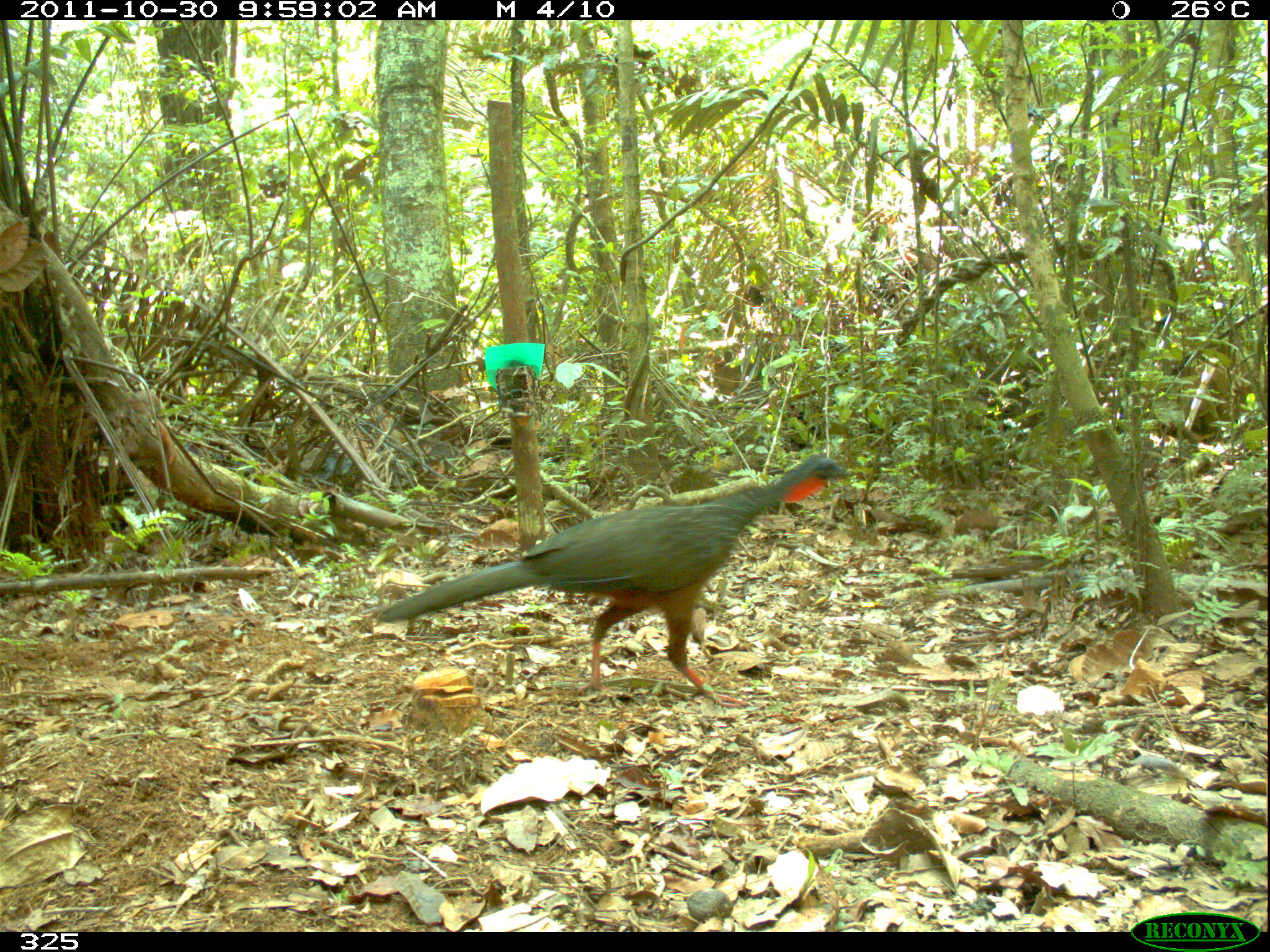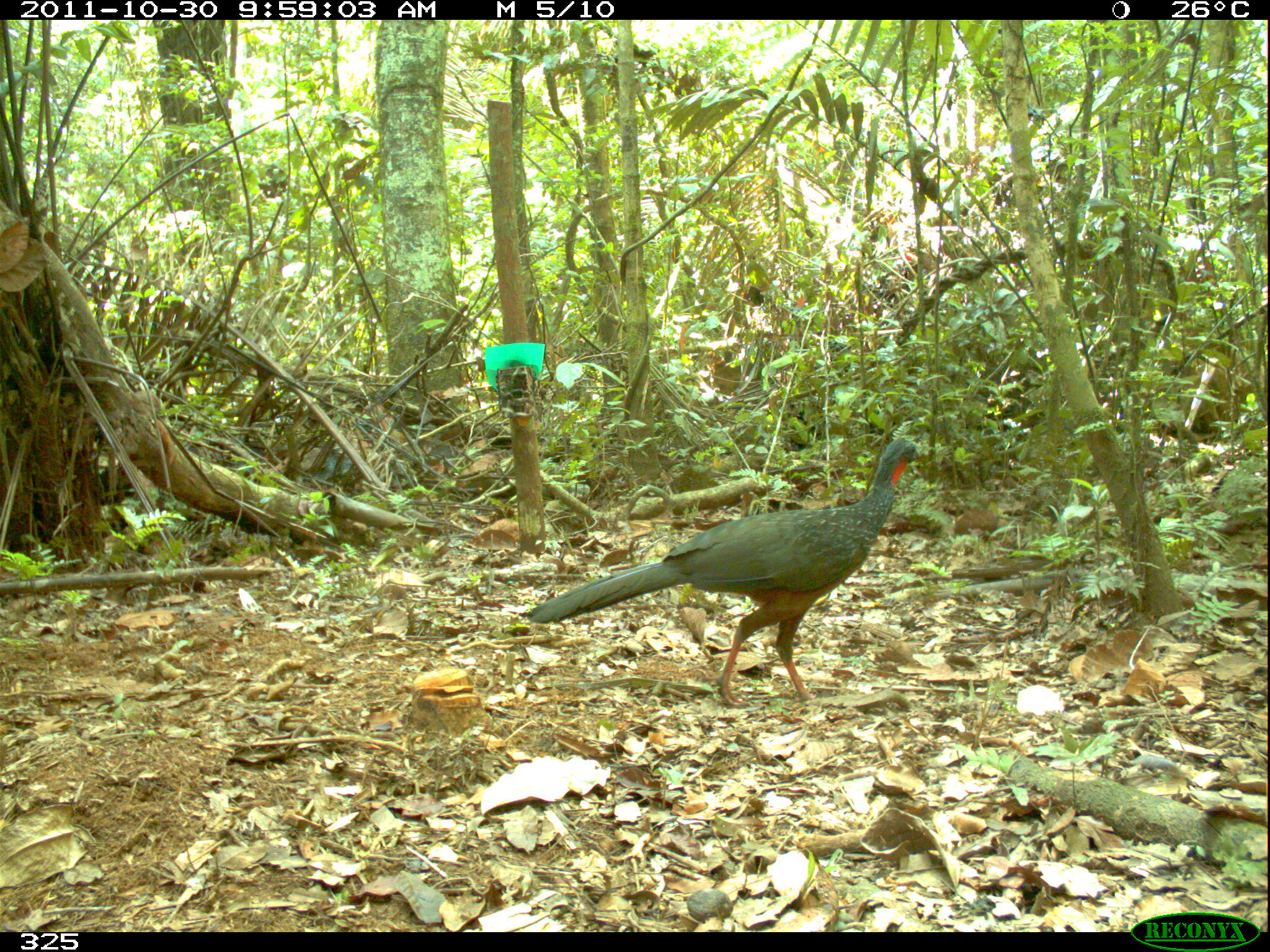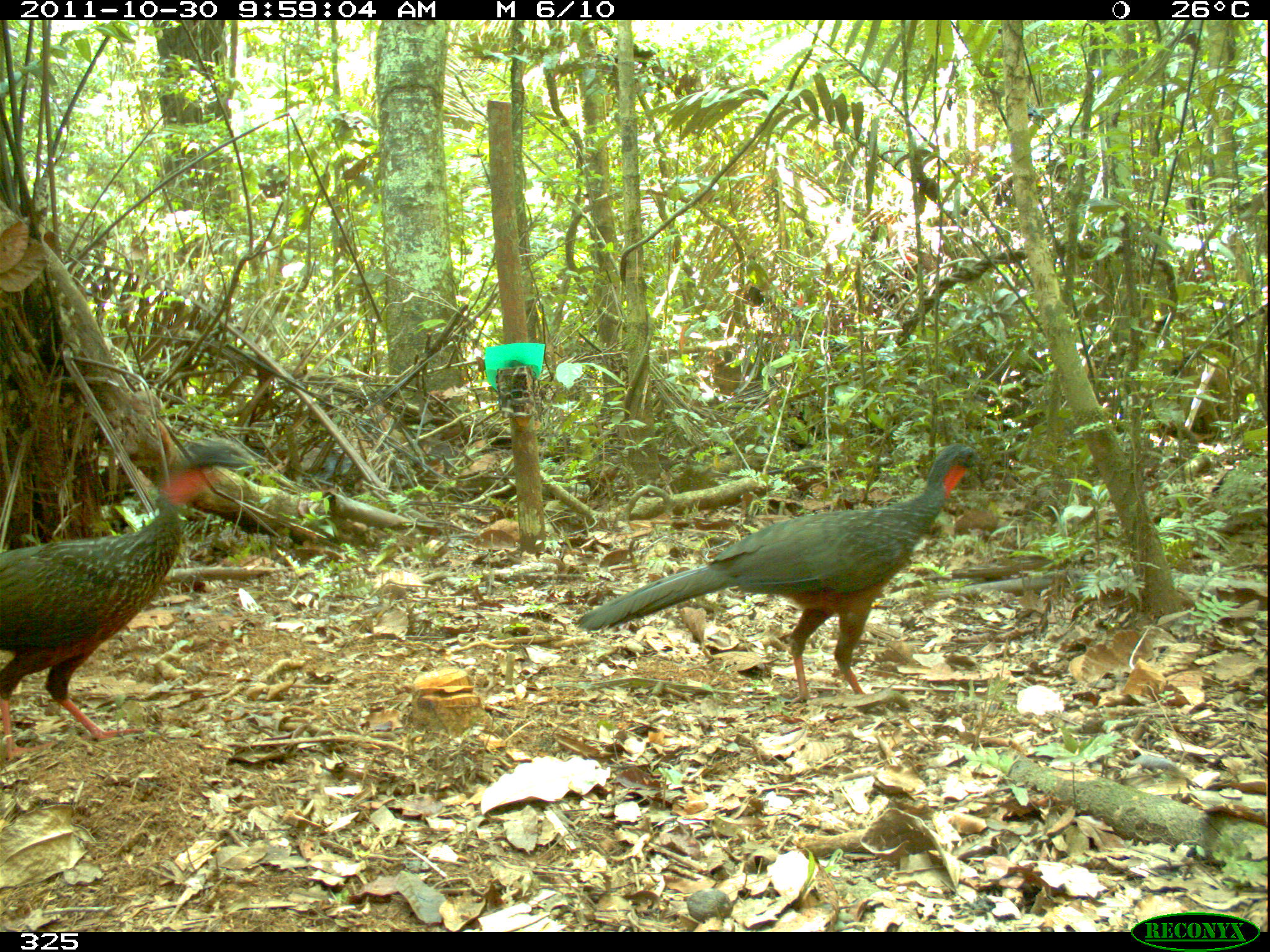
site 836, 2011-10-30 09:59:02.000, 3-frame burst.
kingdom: Animalia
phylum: Chordata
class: Aves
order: Galliformes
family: Cracidae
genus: Penelope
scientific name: Penelope jacquacu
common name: spix's guan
Penelope jacquacu (spix's guan).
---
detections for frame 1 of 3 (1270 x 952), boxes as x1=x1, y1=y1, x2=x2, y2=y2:
penelope jacquacu: x1=369, y1=453, x2=858, y2=711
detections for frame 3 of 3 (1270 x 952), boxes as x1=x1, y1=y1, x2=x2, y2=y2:
penelope jacquacu: x1=572, y1=443, x2=991, y2=705; x1=0, y1=434, x2=260, y2=763